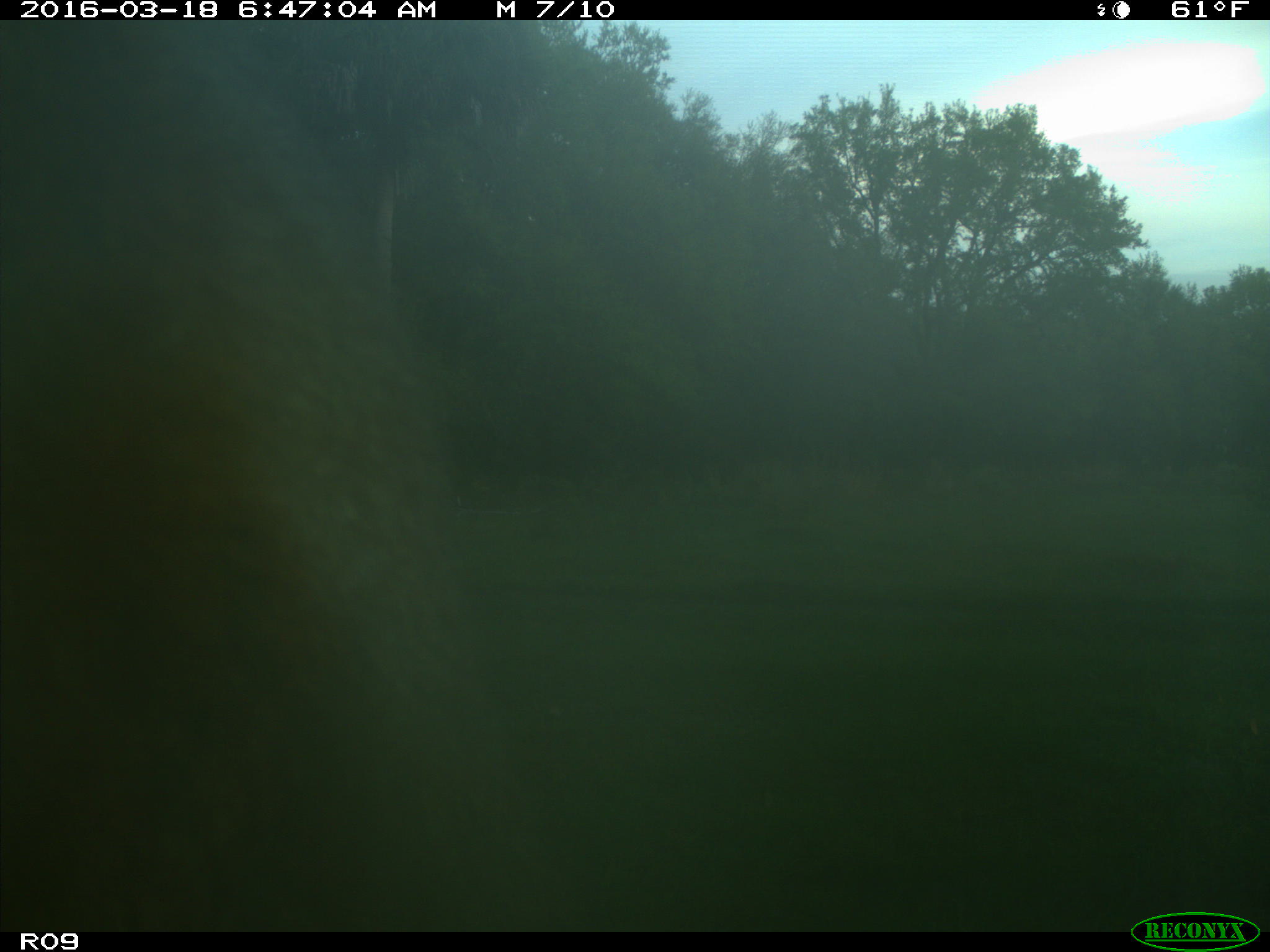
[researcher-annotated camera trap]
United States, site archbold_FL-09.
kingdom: Animalia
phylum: Chordata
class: Mammalia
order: Artiodactyla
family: Bovidae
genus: Bos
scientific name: Bos taurus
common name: domestic cow